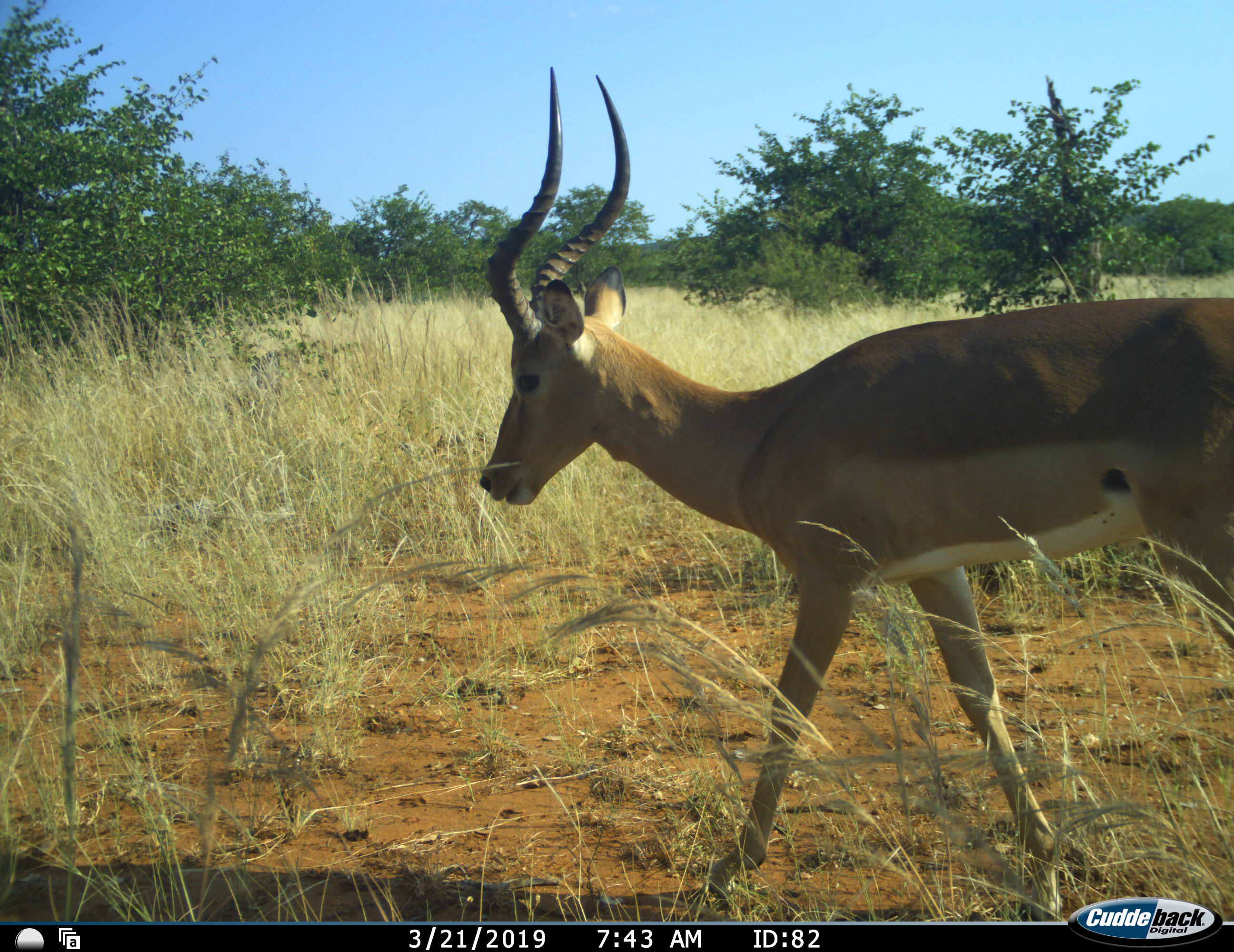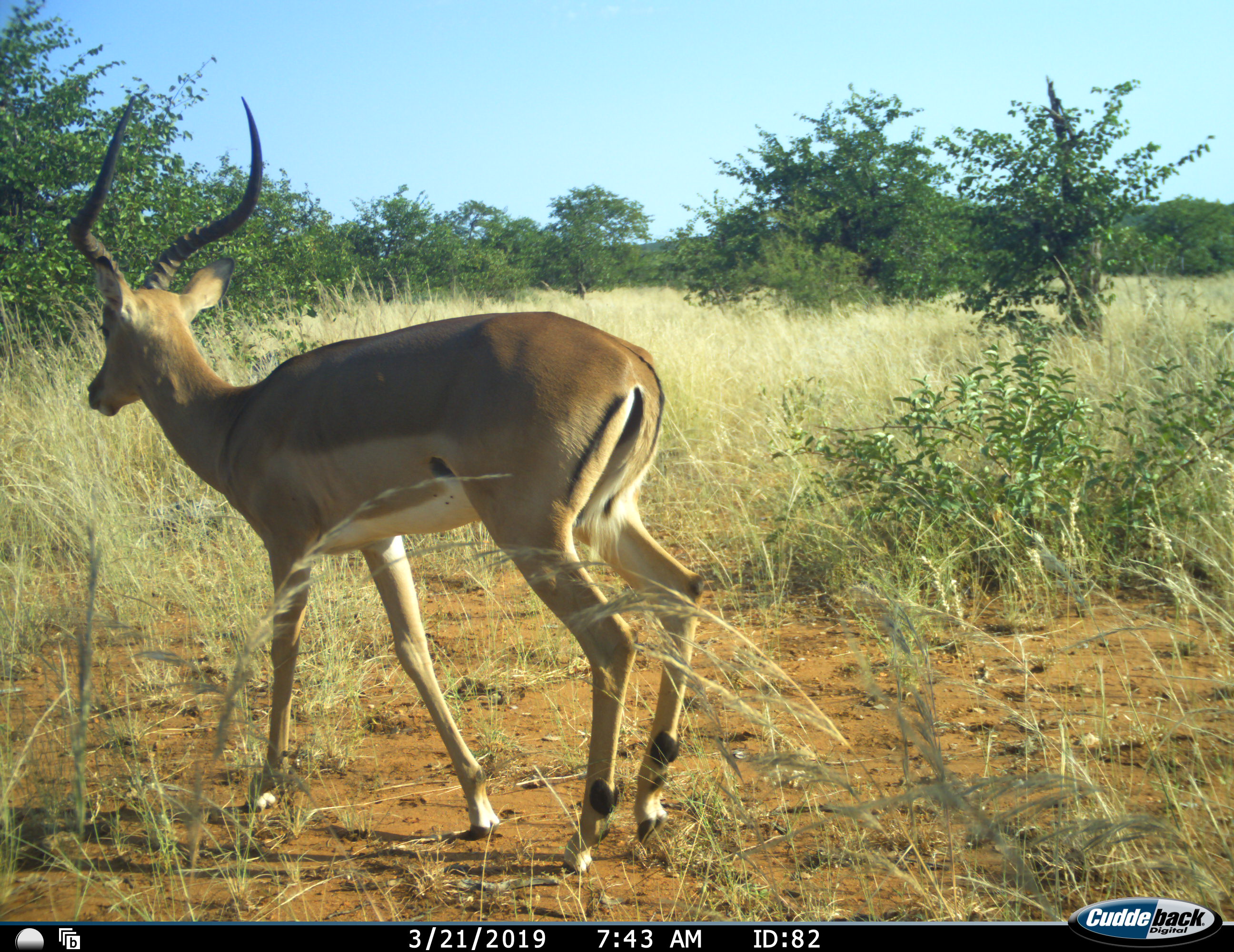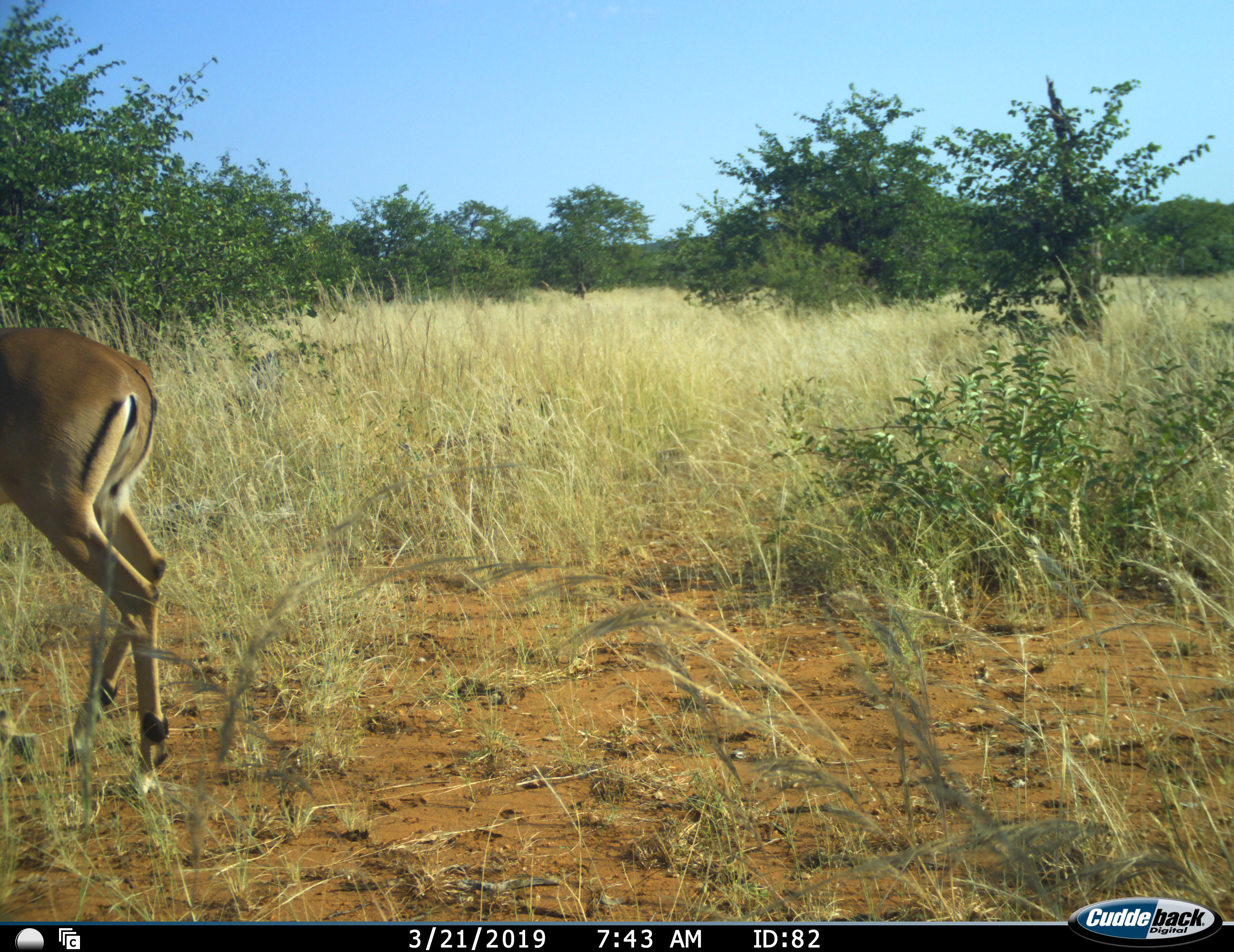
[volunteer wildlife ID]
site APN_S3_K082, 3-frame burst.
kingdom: Animalia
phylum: Chordata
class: Mammalia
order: Artiodactyla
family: Bovidae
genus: Aepyceros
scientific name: Aepyceros melampus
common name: impala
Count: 1.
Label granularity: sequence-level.